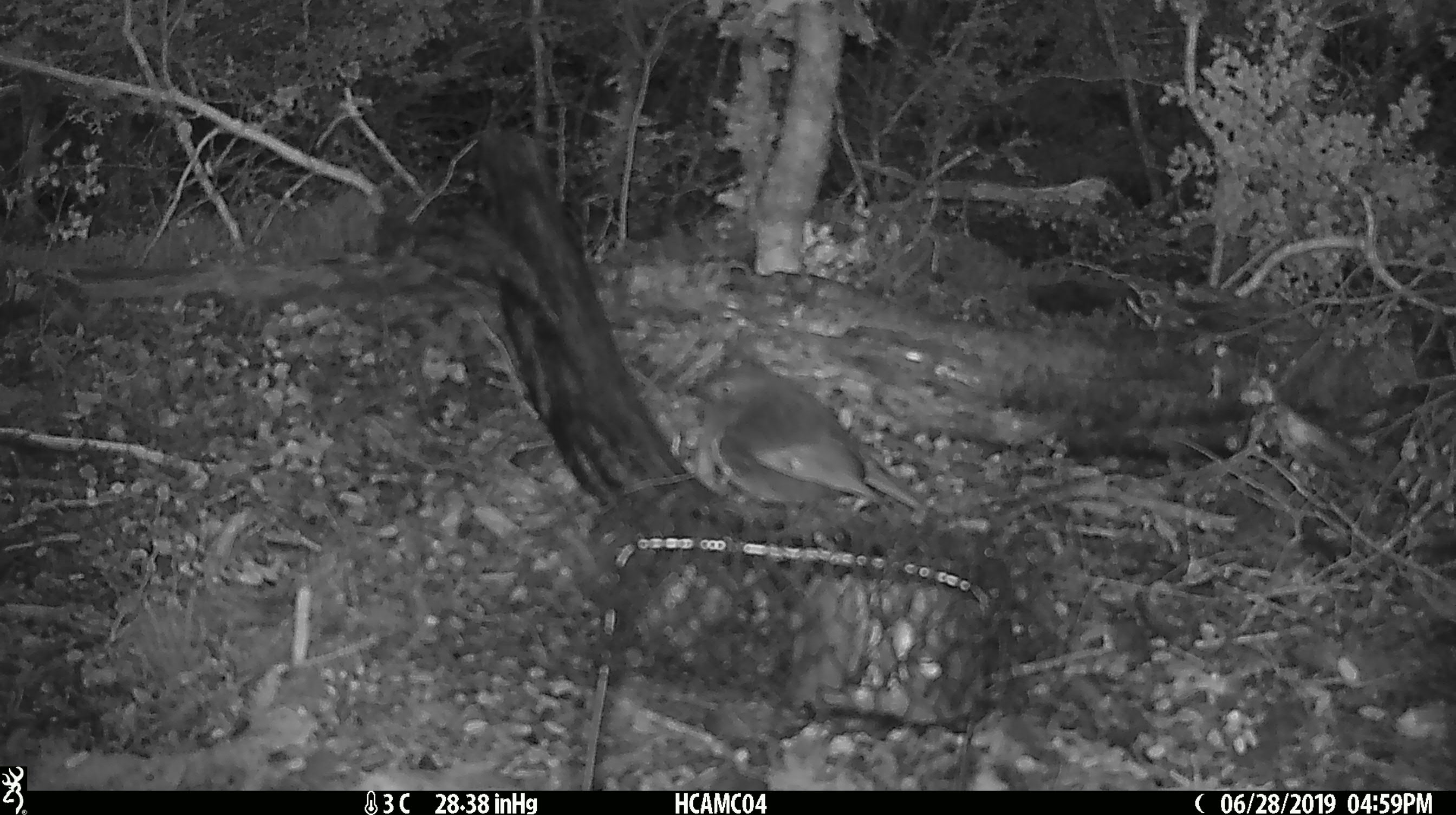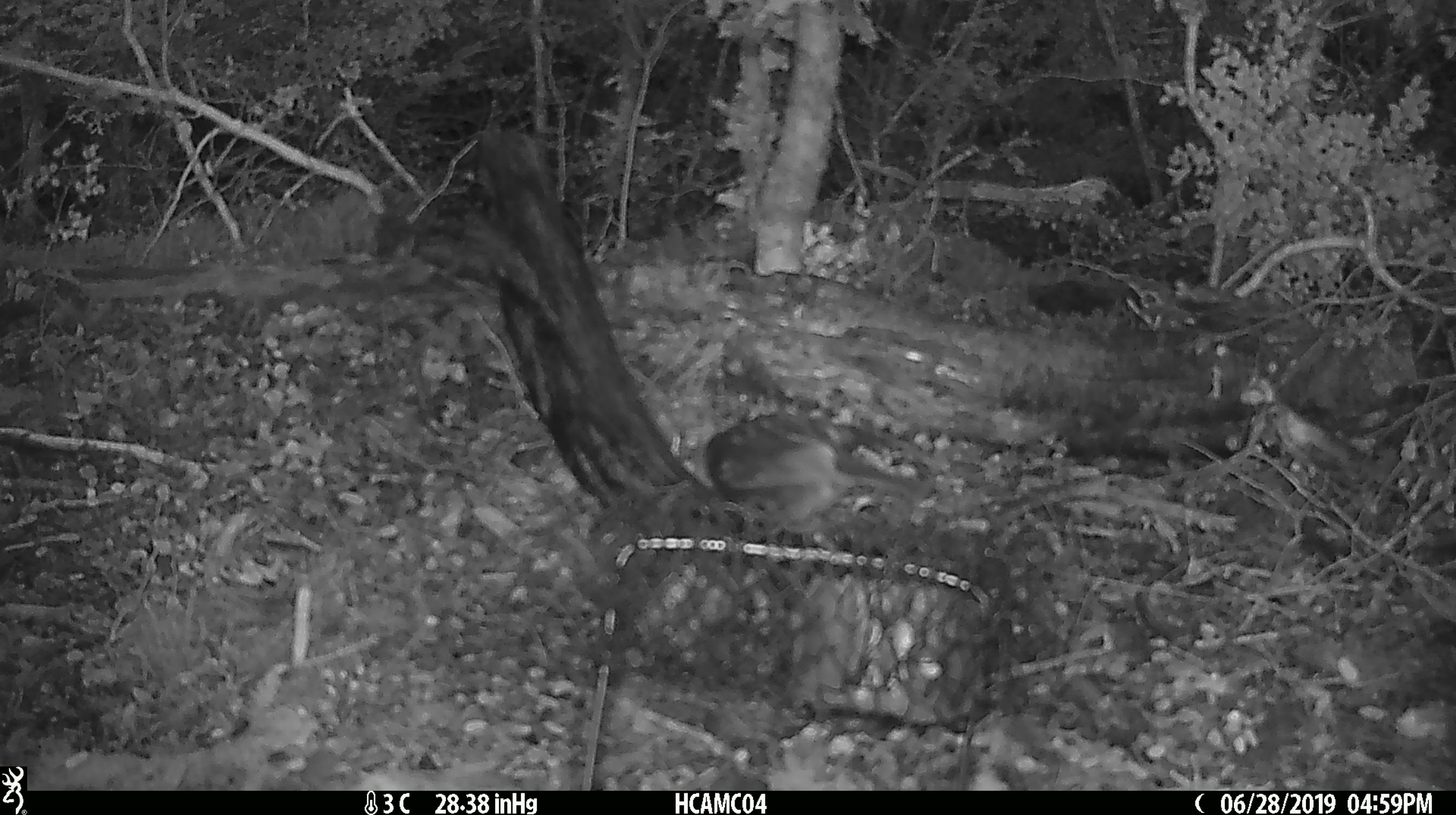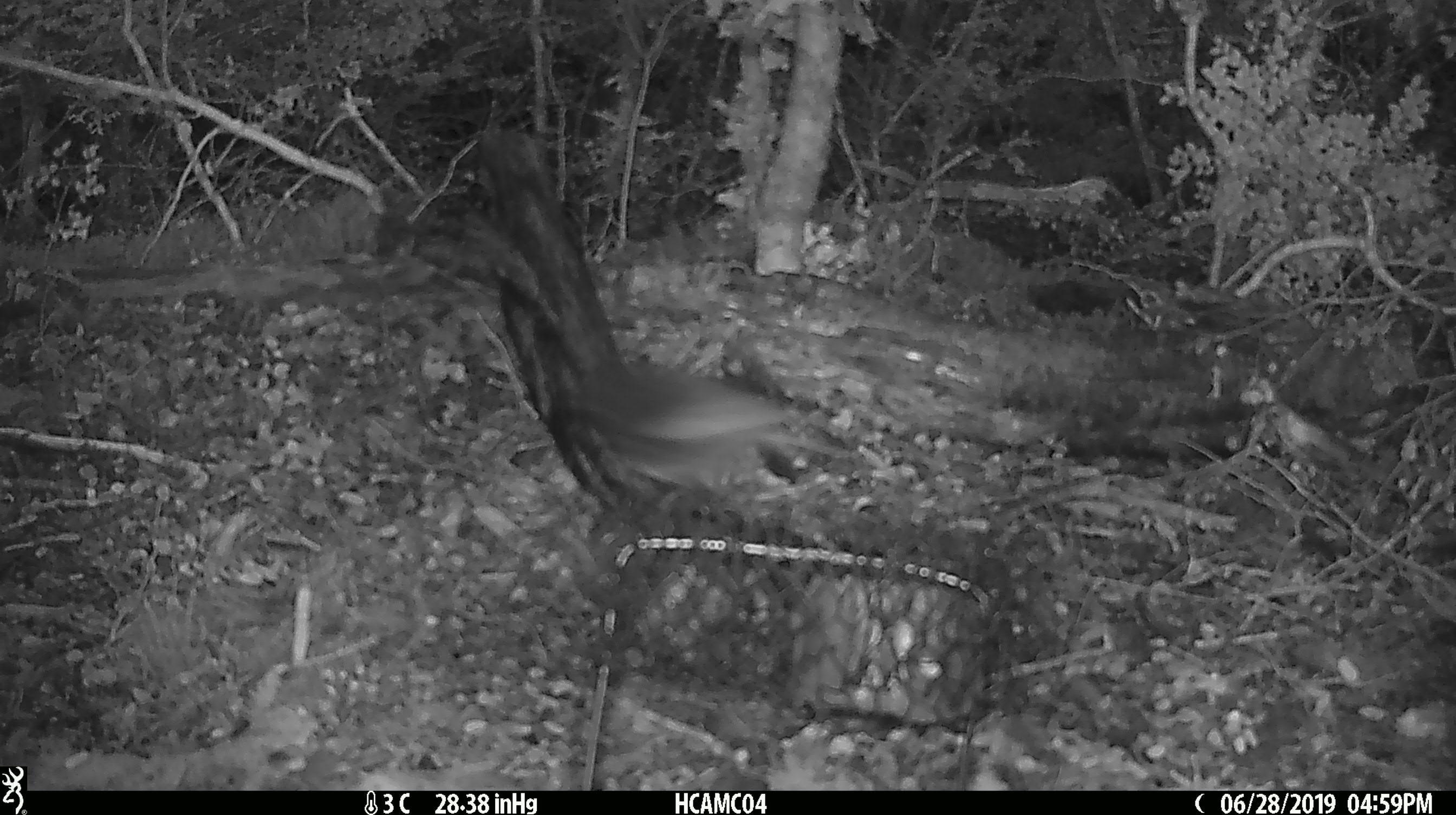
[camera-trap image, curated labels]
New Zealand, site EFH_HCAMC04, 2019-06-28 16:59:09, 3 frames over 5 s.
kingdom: Animalia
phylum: Chordata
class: Aves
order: Passeriformes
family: Petroicidae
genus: Petroica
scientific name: Petroica australis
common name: new zealand robin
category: robin